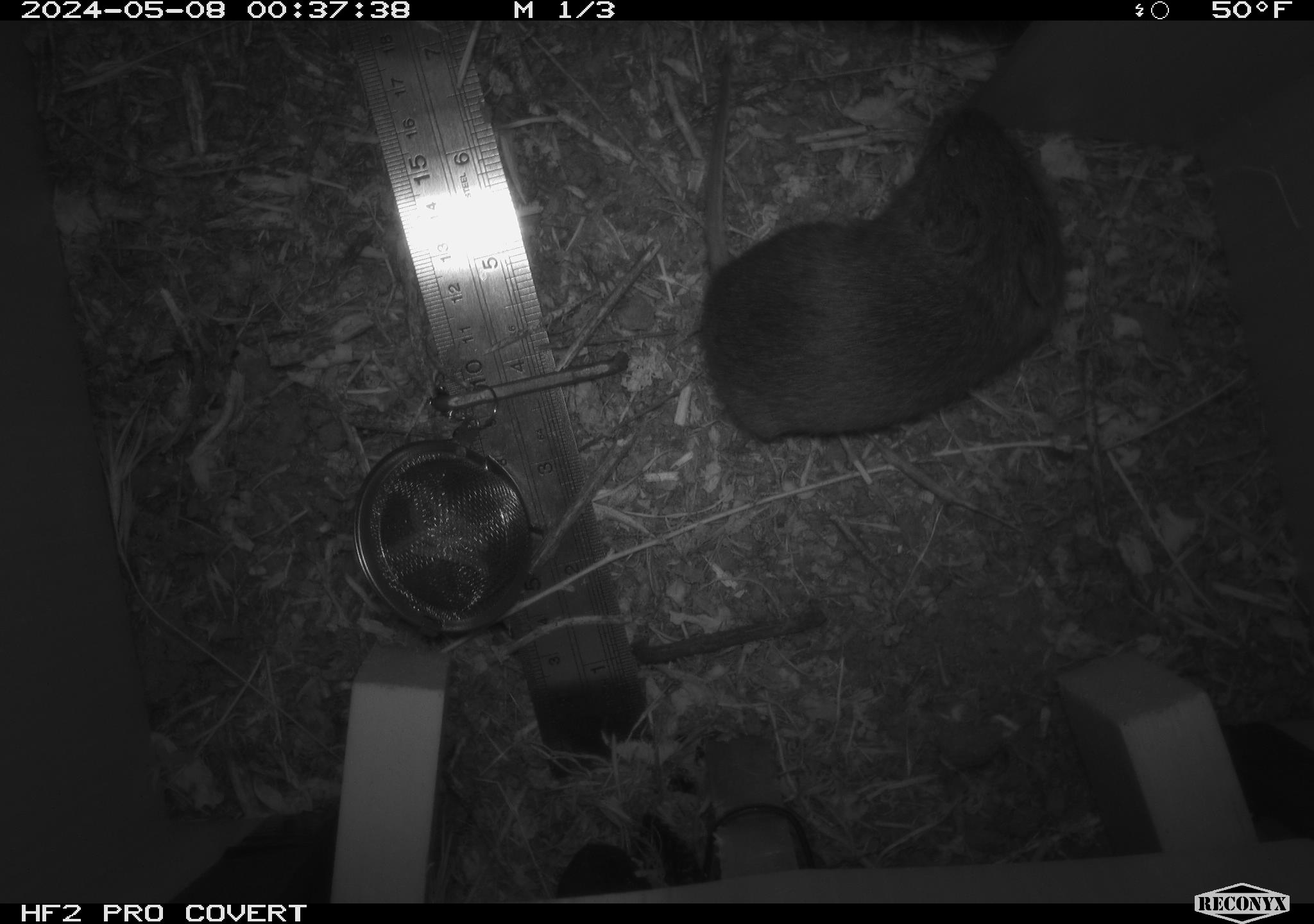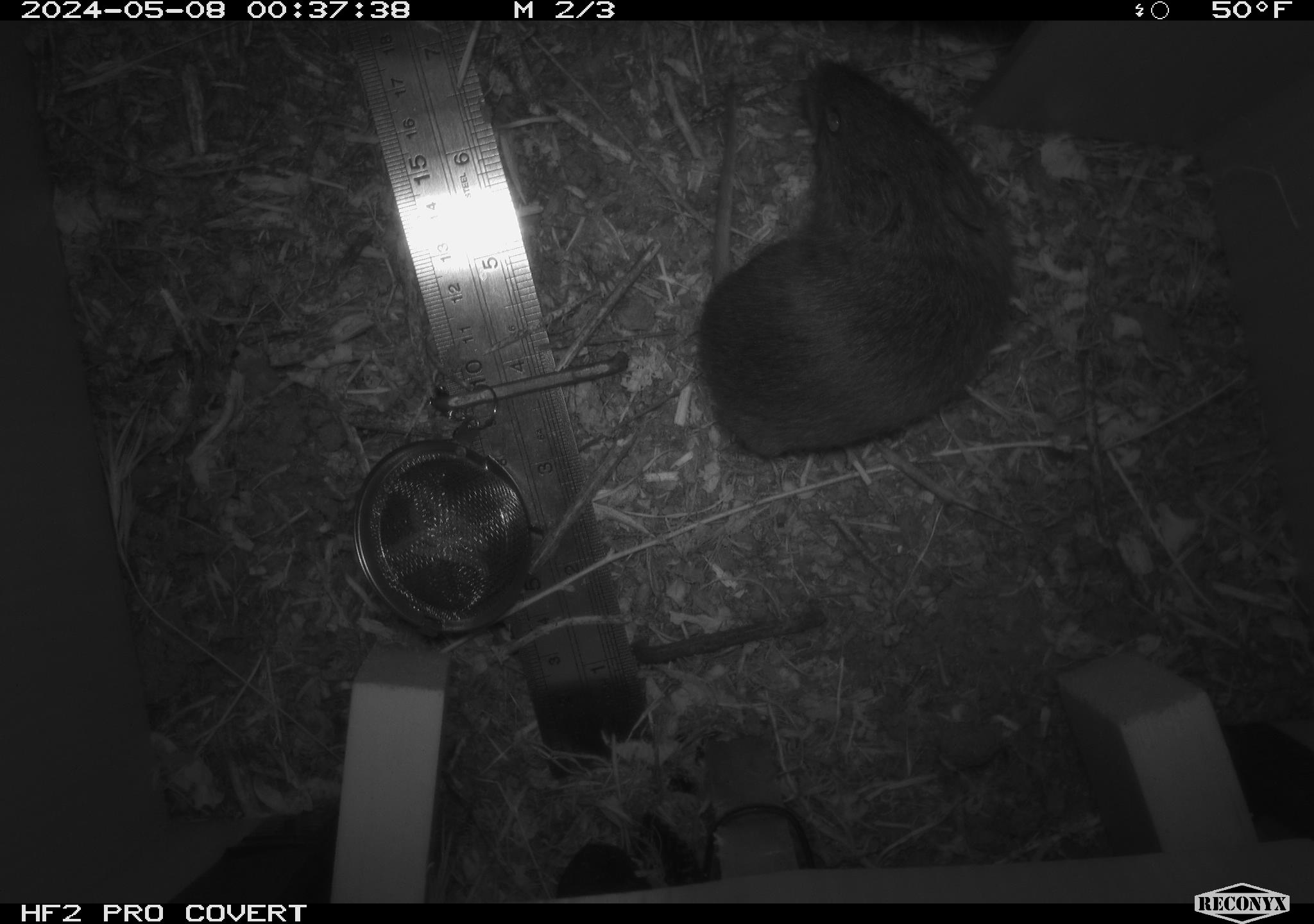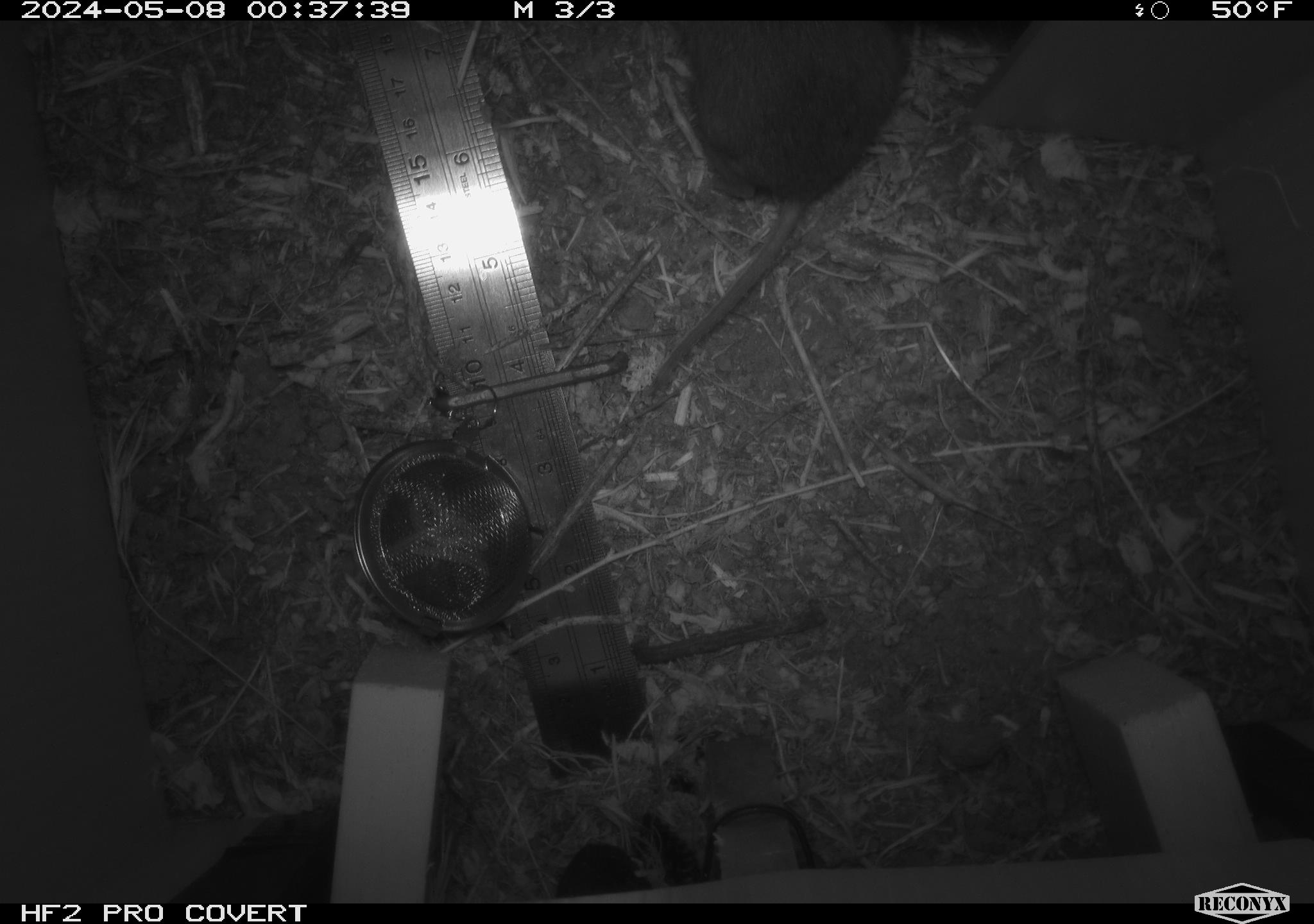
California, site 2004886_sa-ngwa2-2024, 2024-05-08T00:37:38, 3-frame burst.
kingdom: Animalia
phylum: Chordata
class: Mammalia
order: Rodentia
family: Cricetidae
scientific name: Arvicolinae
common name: voles, lemmings, and muskrats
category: arvicolinae subfamily